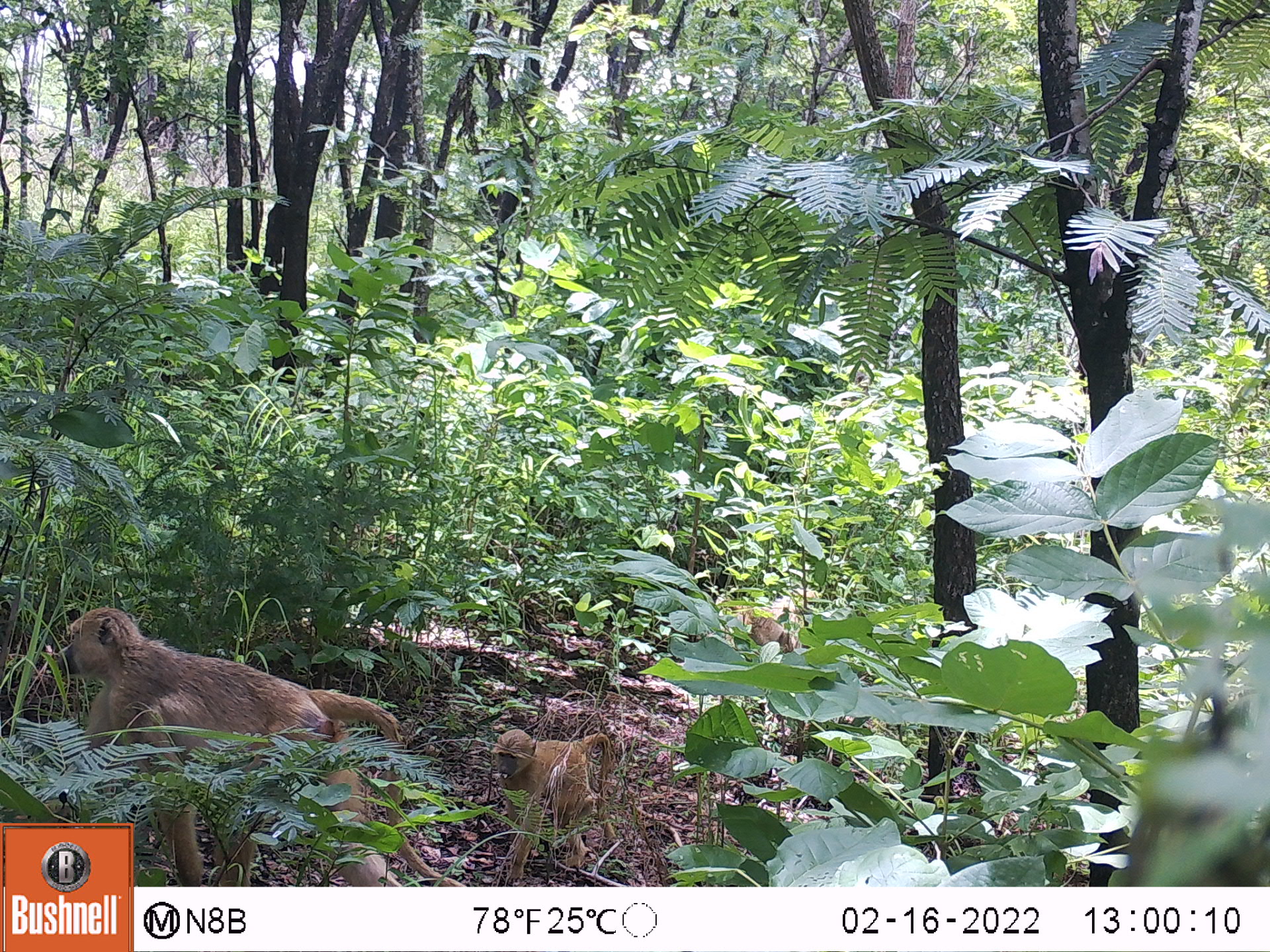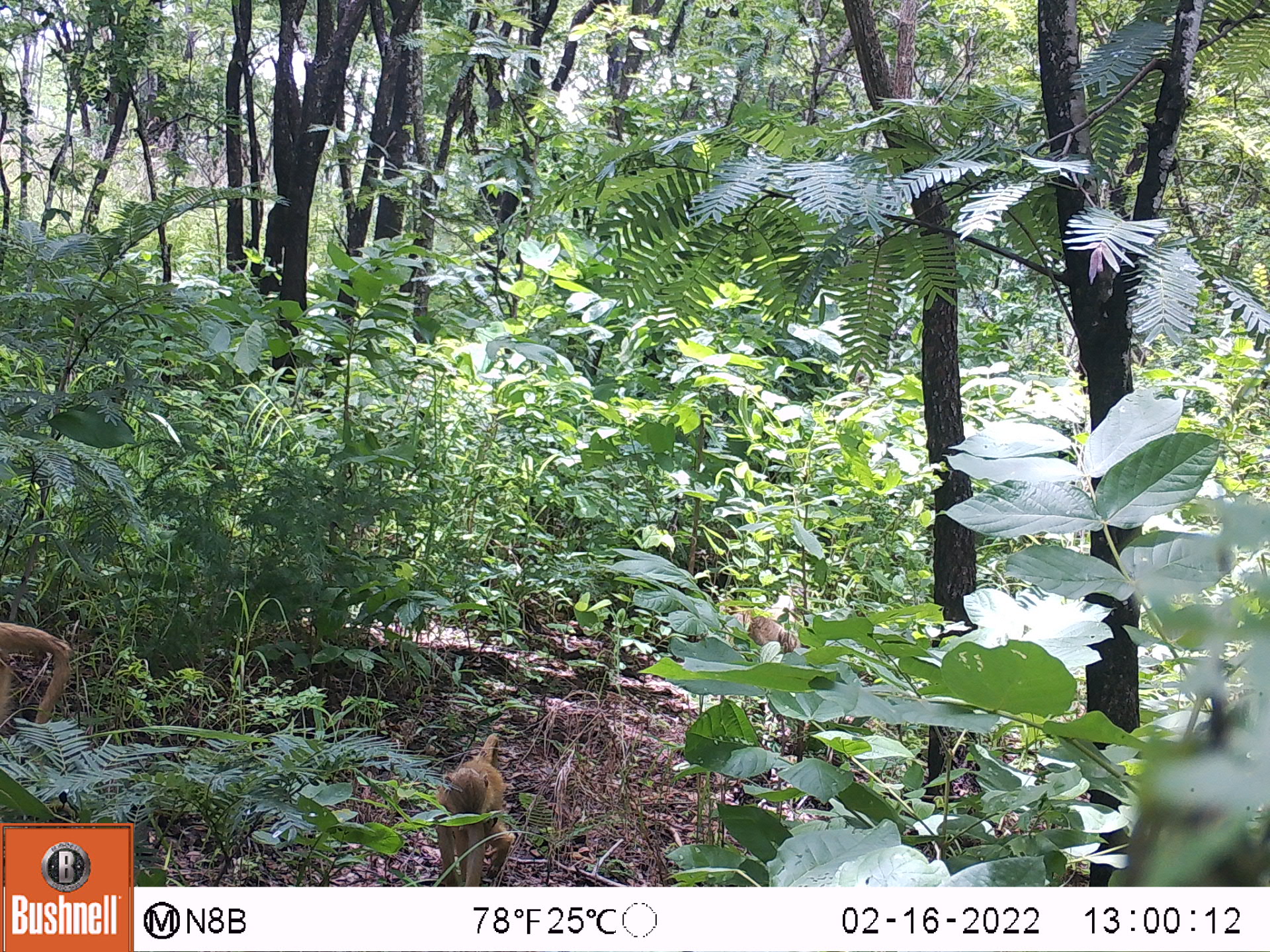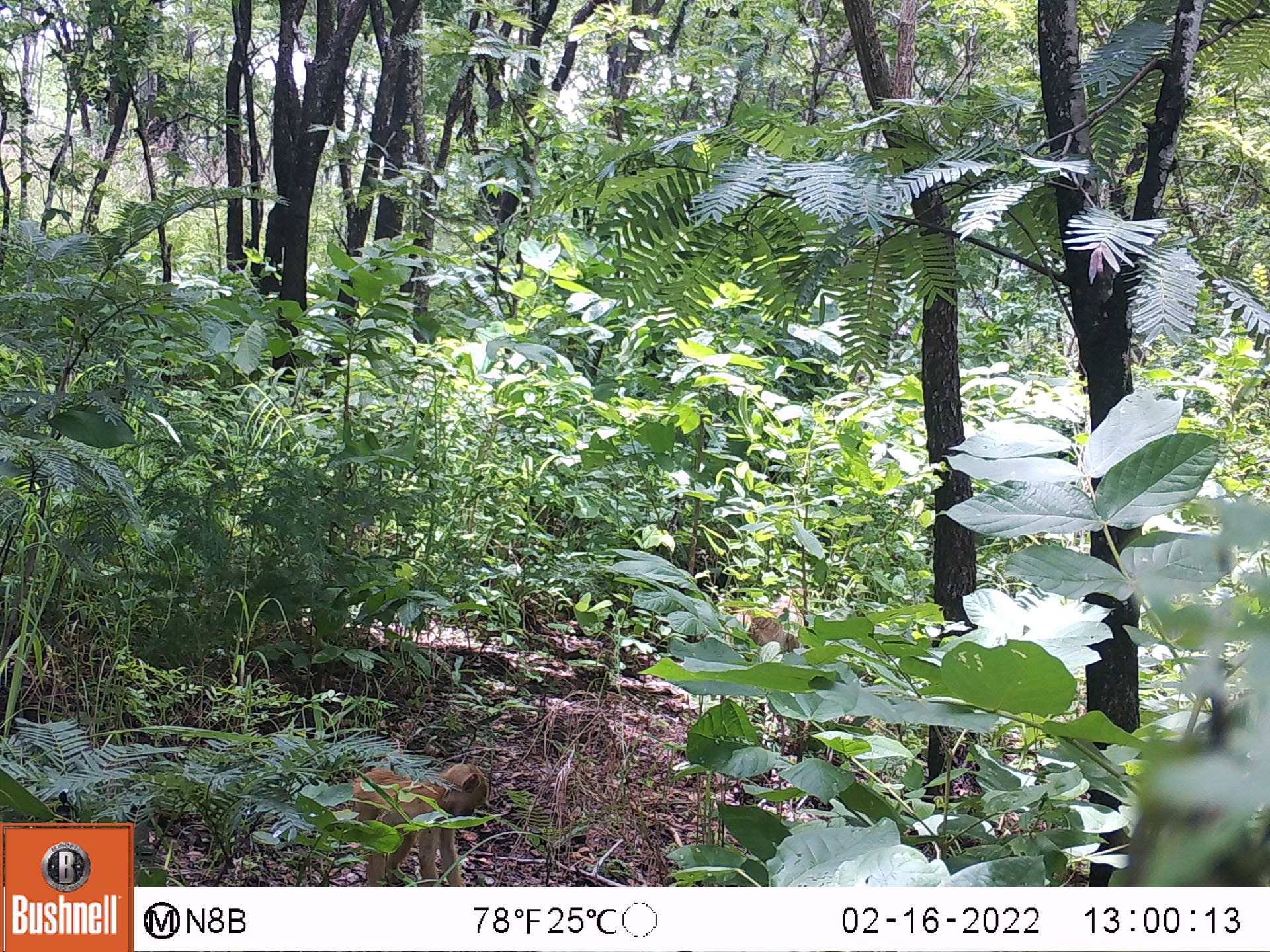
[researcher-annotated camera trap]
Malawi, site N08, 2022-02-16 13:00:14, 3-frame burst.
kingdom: Animalia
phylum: Chordata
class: Mammalia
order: Primates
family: Cercopithecidae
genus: Papio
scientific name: Papio cynocephalus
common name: yellow baboon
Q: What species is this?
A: Yellow baboon (Papio cynocephalus).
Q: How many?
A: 3.